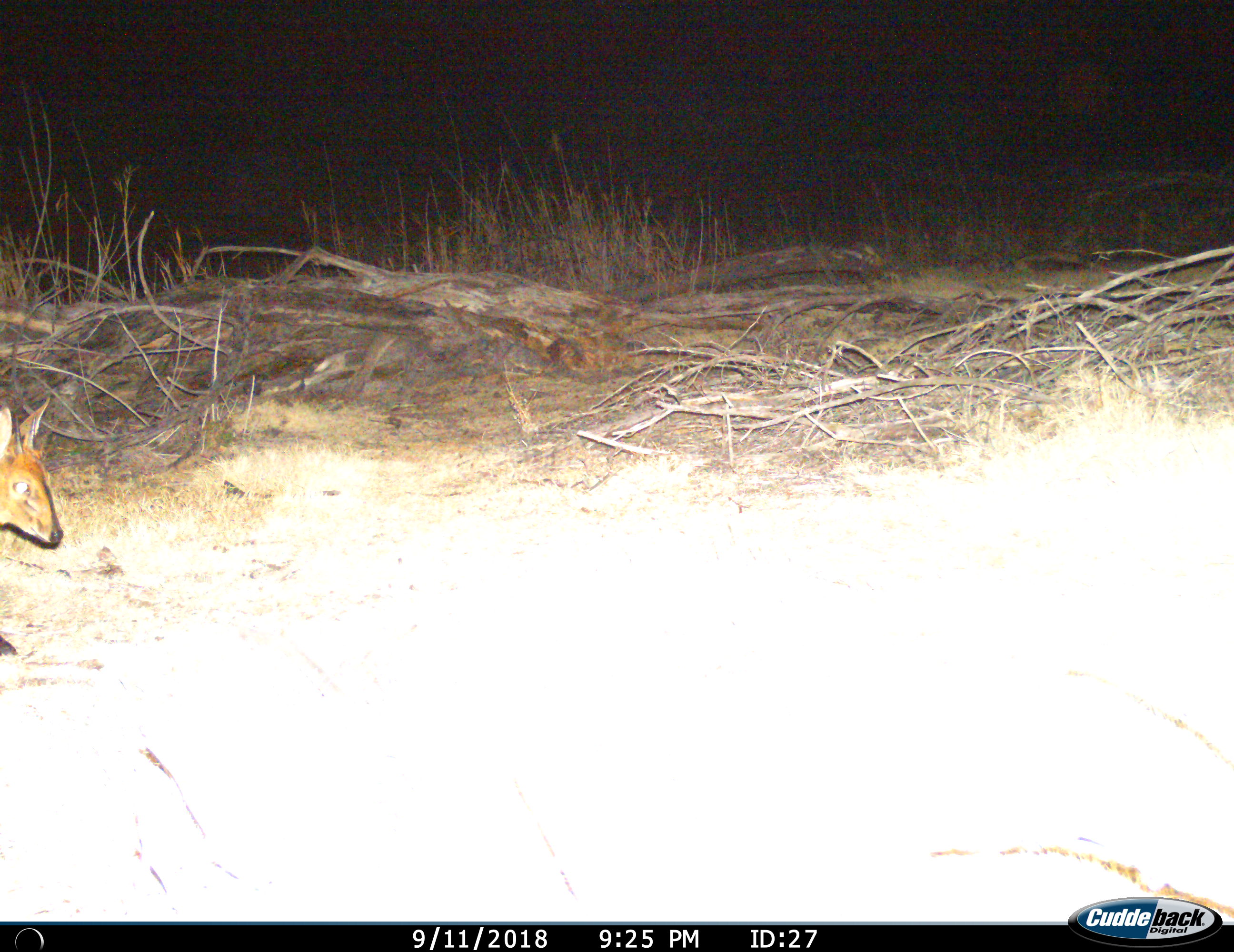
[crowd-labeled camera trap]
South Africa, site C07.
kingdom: Animalia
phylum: Chordata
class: Mammalia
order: Artiodactyla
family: Bovidae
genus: Sylvicapra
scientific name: Sylvicapra grimmia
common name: common grey duiker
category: duikercommongrey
Duikercommongrey (common grey duiker) (Sylvicapra grimmia), count 1. Behavior (volunteer vote fractions): standing 0%, resting 0%, moving 100%, interacting 0%. Young present (vote fraction): 0%. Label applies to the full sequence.